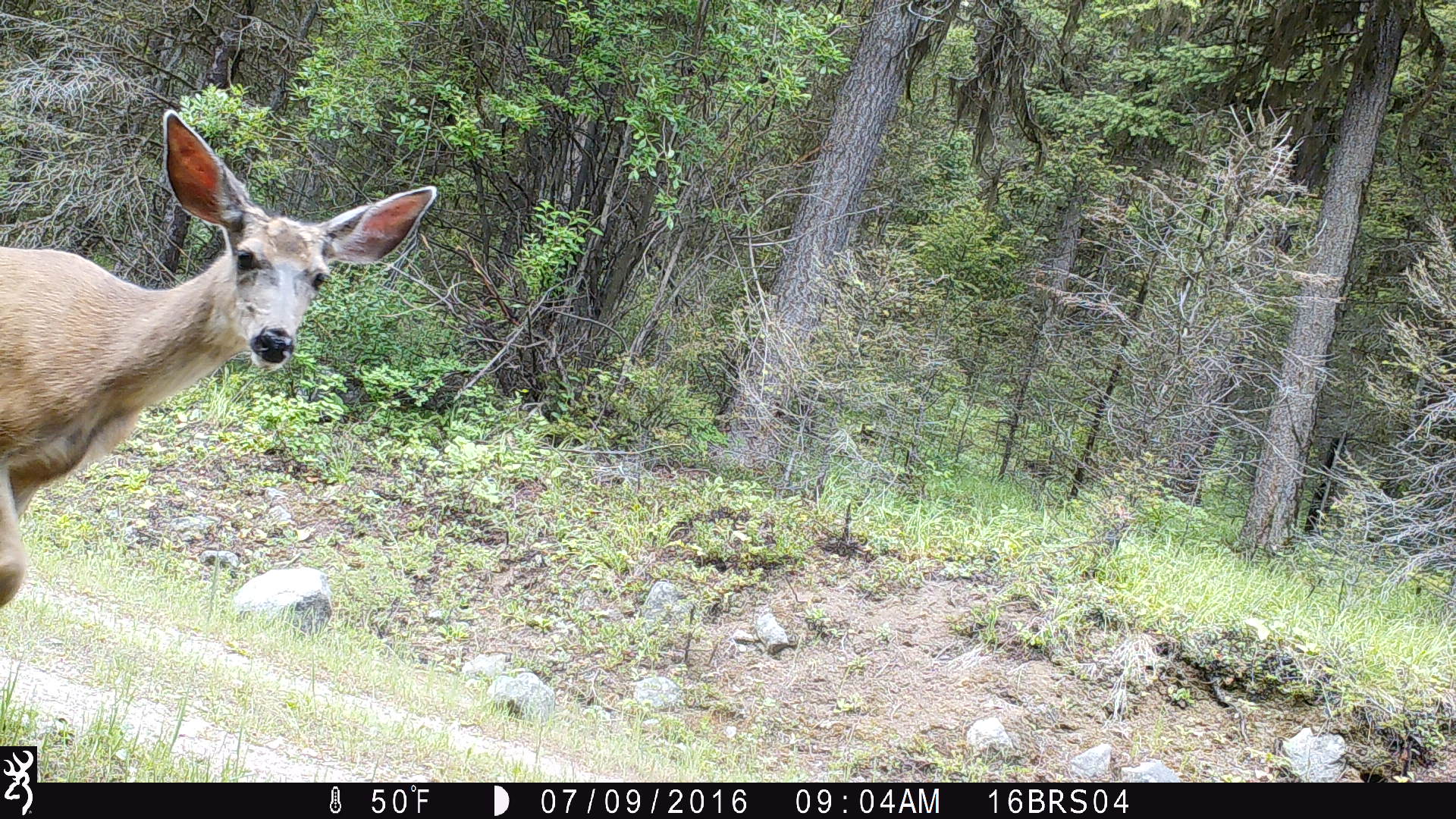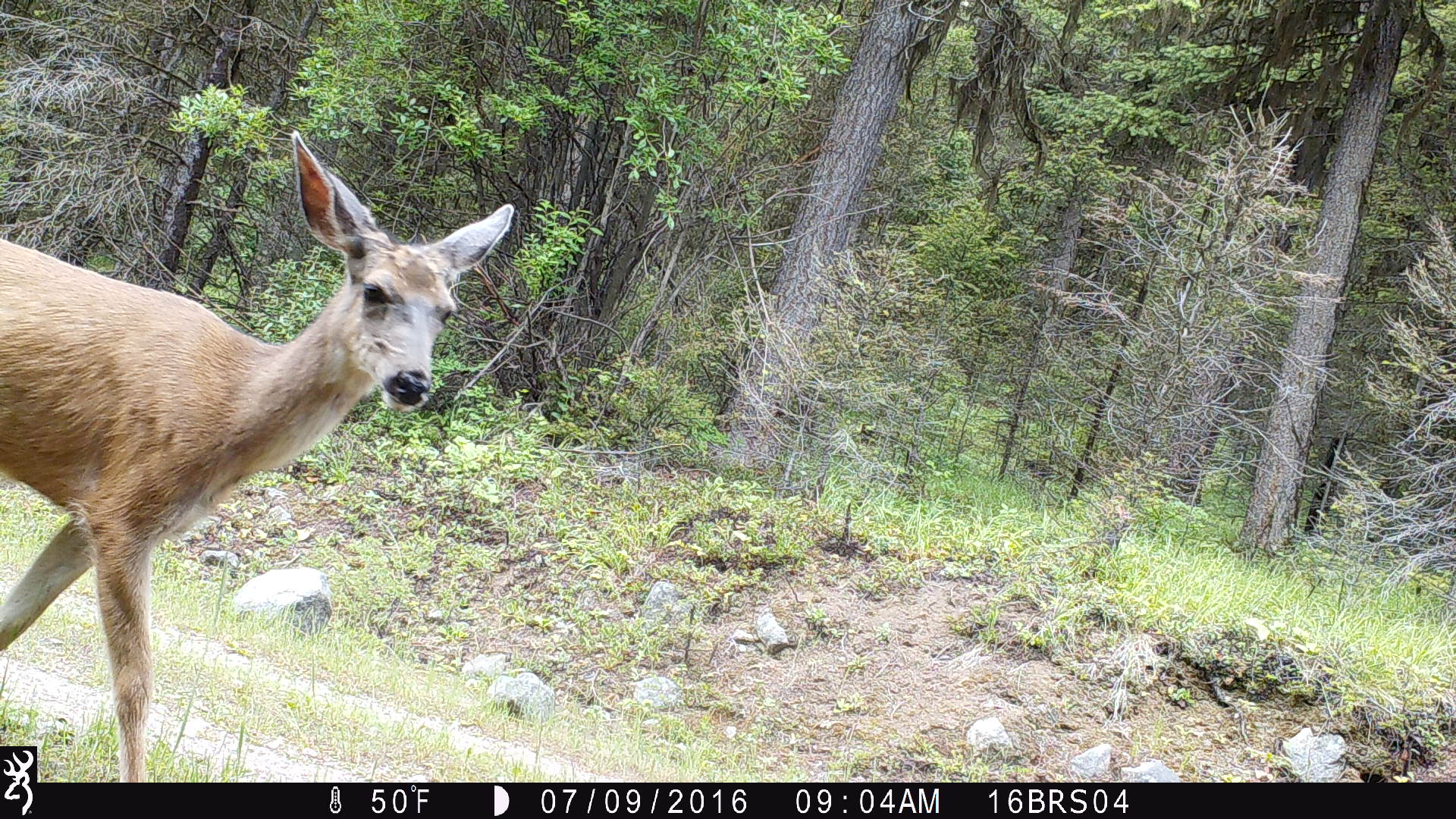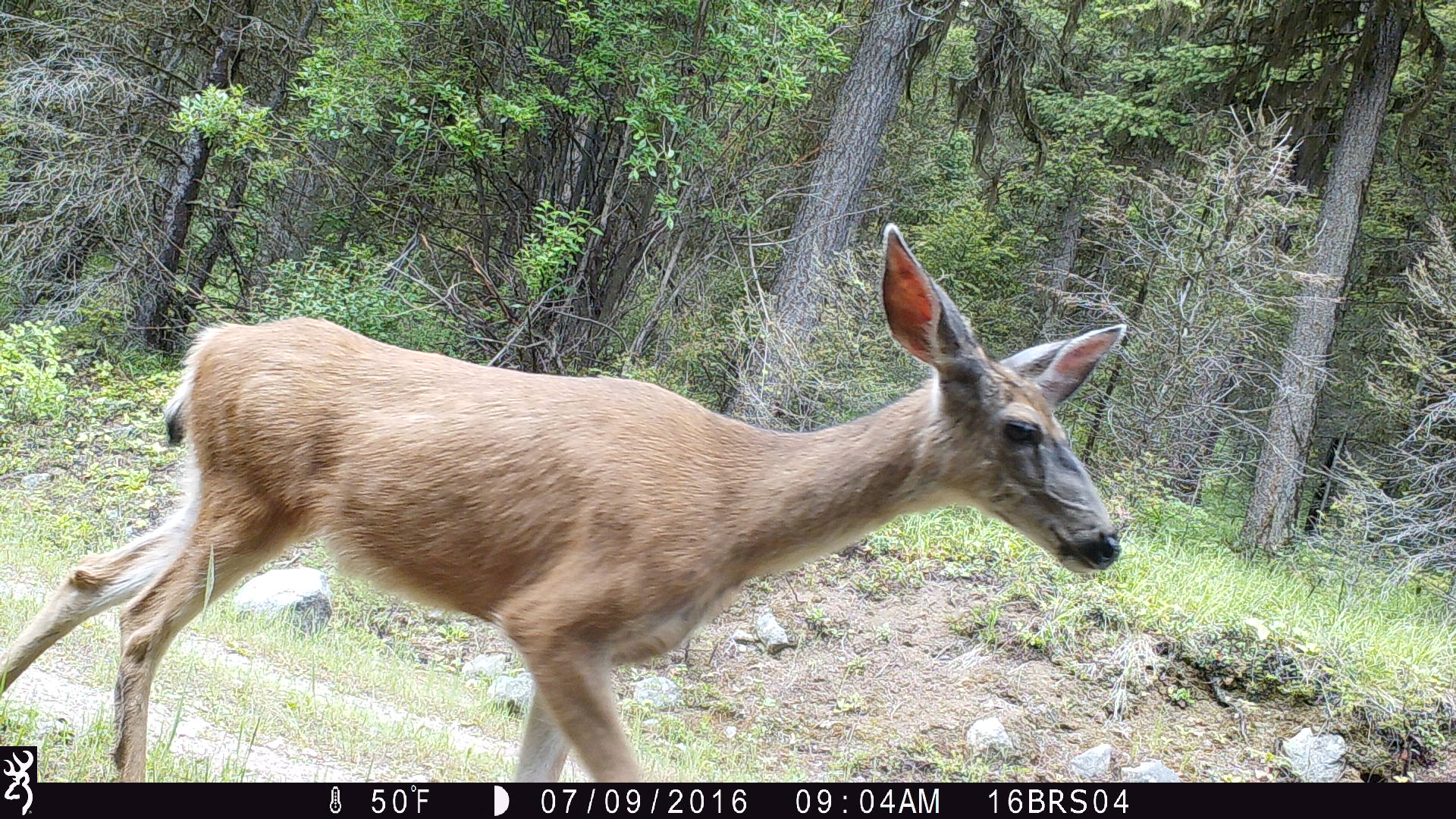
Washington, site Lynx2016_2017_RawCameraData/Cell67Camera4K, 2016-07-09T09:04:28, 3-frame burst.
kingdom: Animalia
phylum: Chordata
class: Mammalia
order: Artiodactyla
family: Cervidae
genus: Odocoileus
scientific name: Odocoileus hemionus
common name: mule deer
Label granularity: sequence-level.